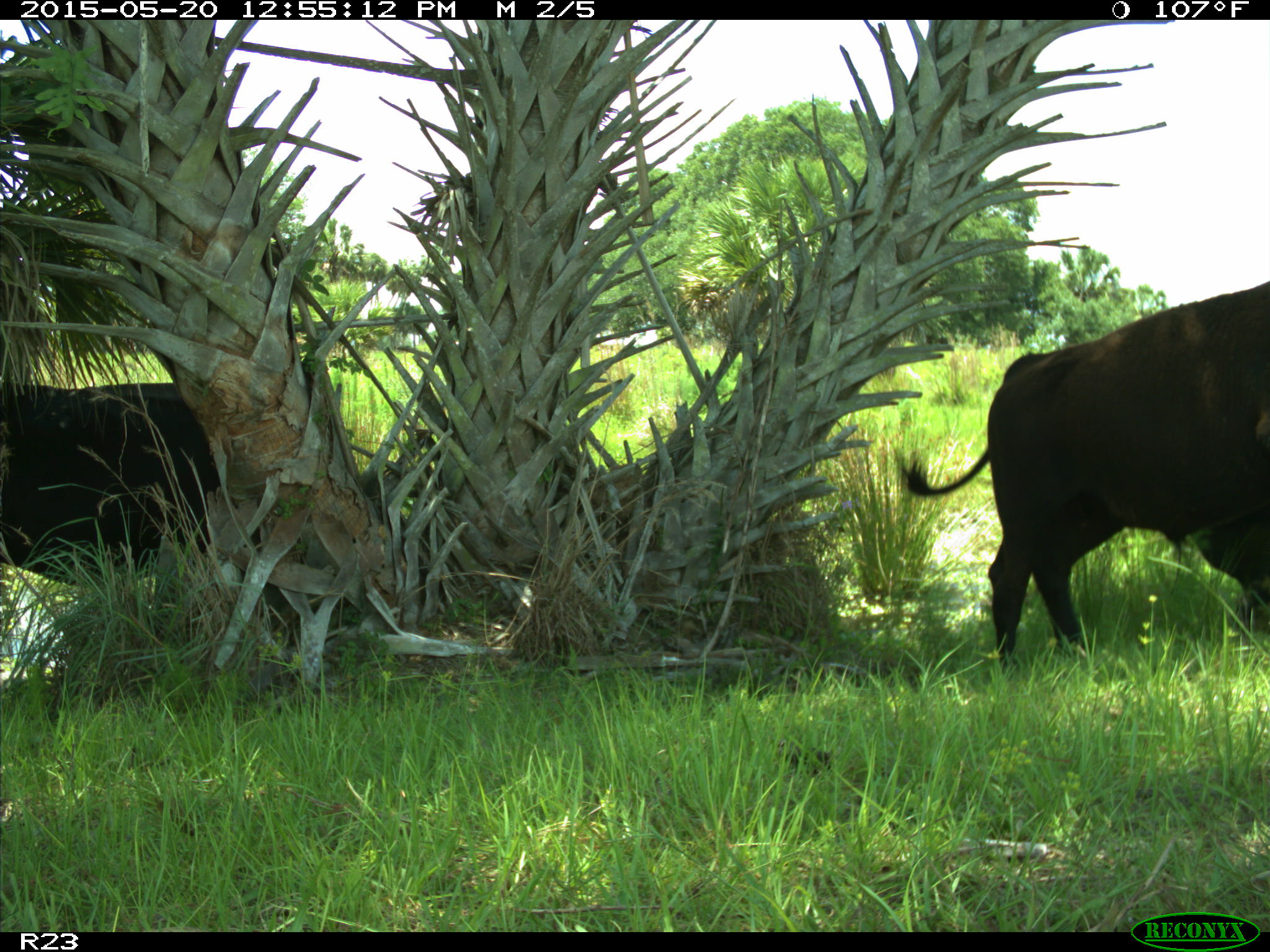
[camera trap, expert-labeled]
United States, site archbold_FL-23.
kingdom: Animalia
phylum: Chordata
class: Mammalia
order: Artiodactyla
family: Bovidae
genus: Bos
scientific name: Bos taurus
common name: domestic cow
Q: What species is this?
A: Bos taurus (domestic cow).